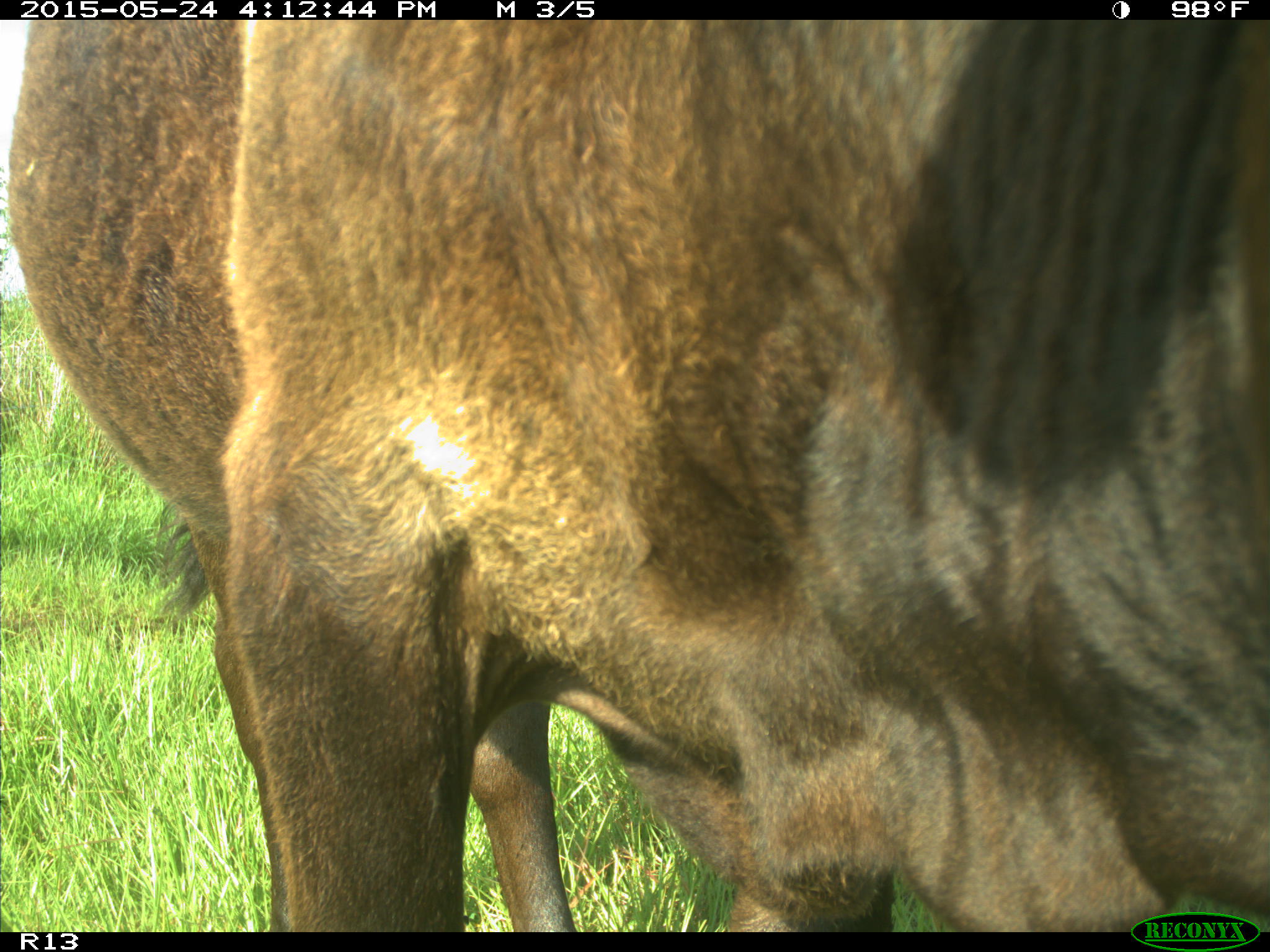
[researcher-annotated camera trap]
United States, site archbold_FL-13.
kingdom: Animalia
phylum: Chordata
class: Mammalia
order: Artiodactyla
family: Bovidae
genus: Bos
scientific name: Bos taurus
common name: domestic cow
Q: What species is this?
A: Bos taurus (domestic cow).